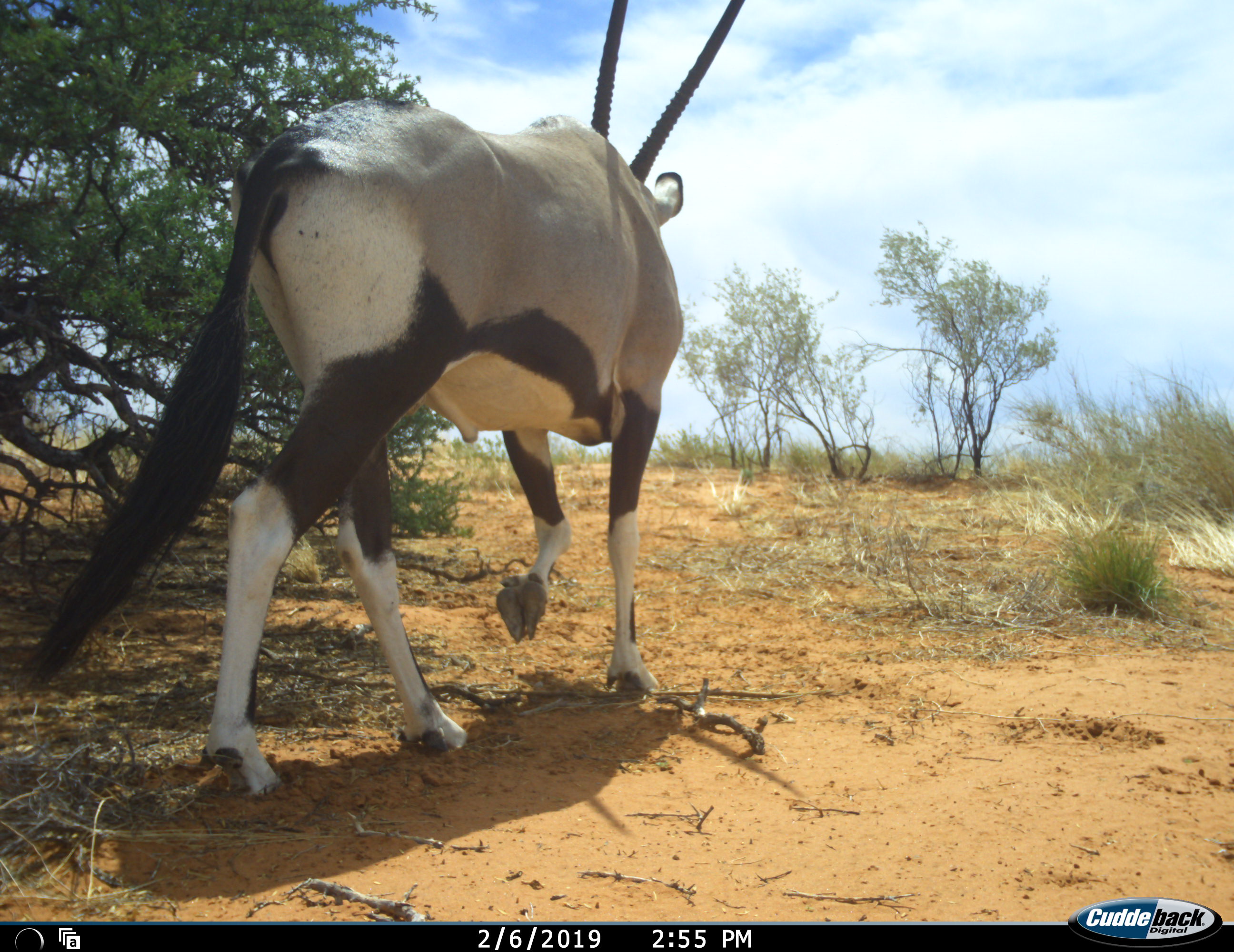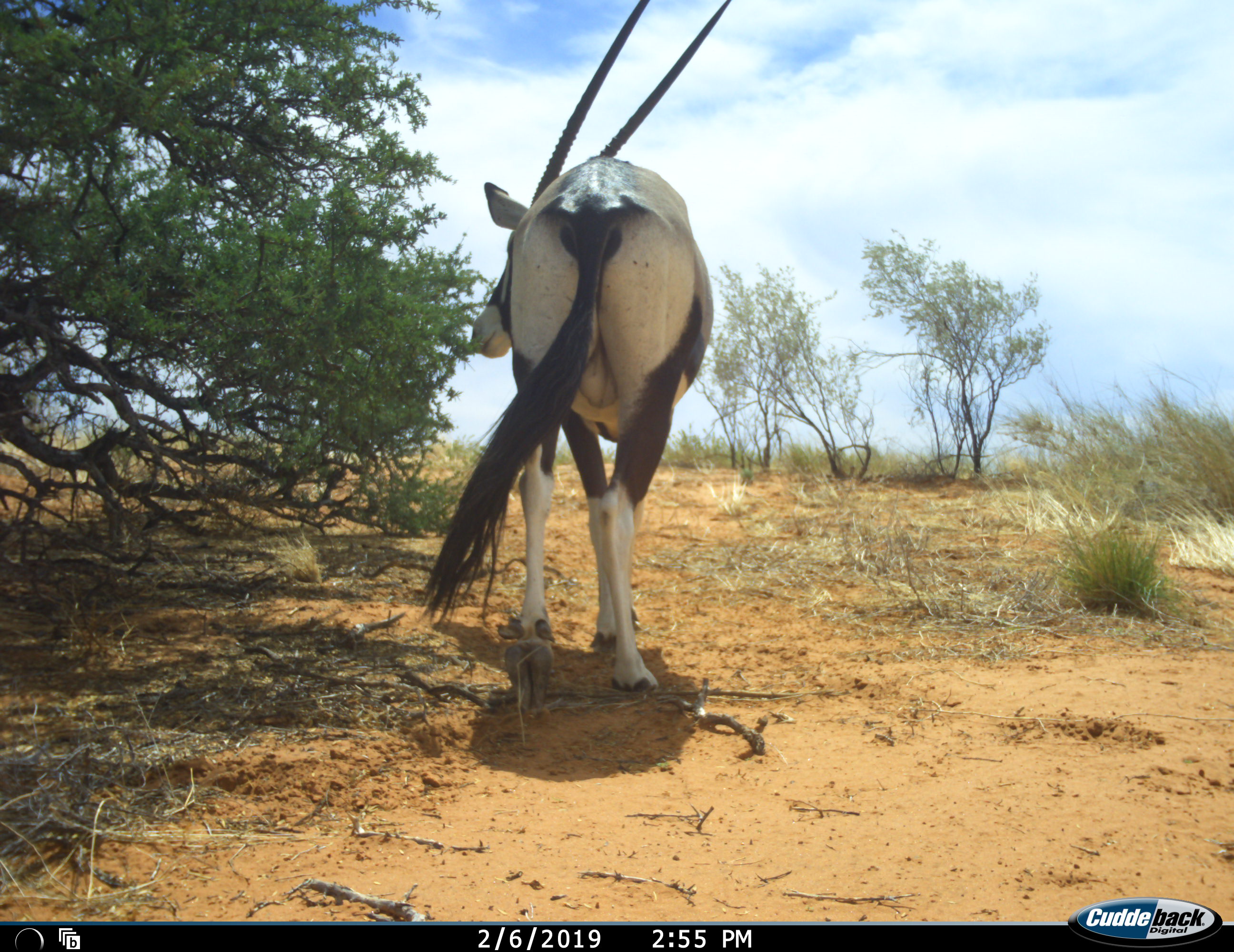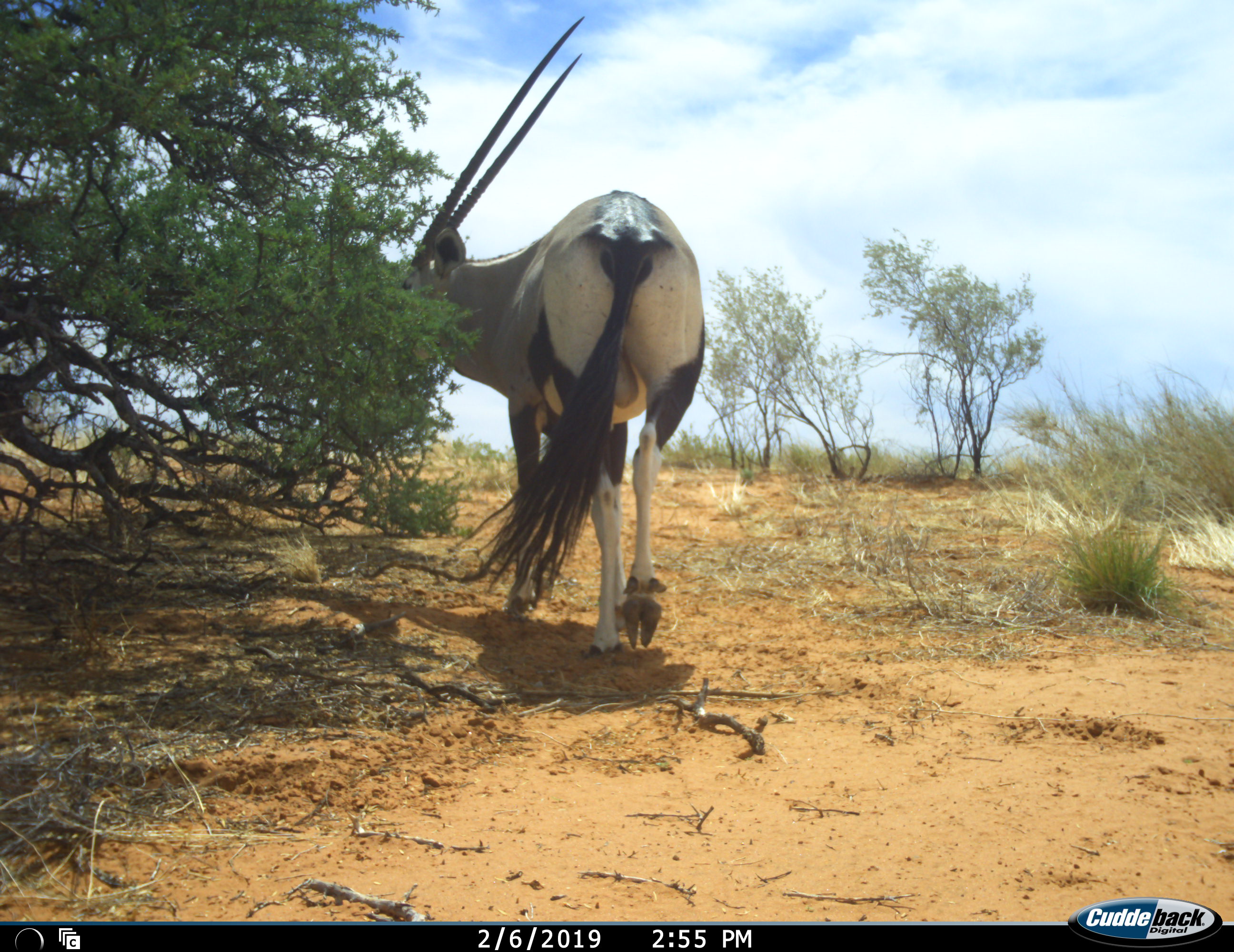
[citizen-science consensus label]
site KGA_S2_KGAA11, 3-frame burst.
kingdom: Animalia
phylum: Chordata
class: Mammalia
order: Artiodactyla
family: Bovidae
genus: Oryx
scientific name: Oryx gazella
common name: gemsbok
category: oryx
Oryx (gemsbok) (Oryx gazella), count 1. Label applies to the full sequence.